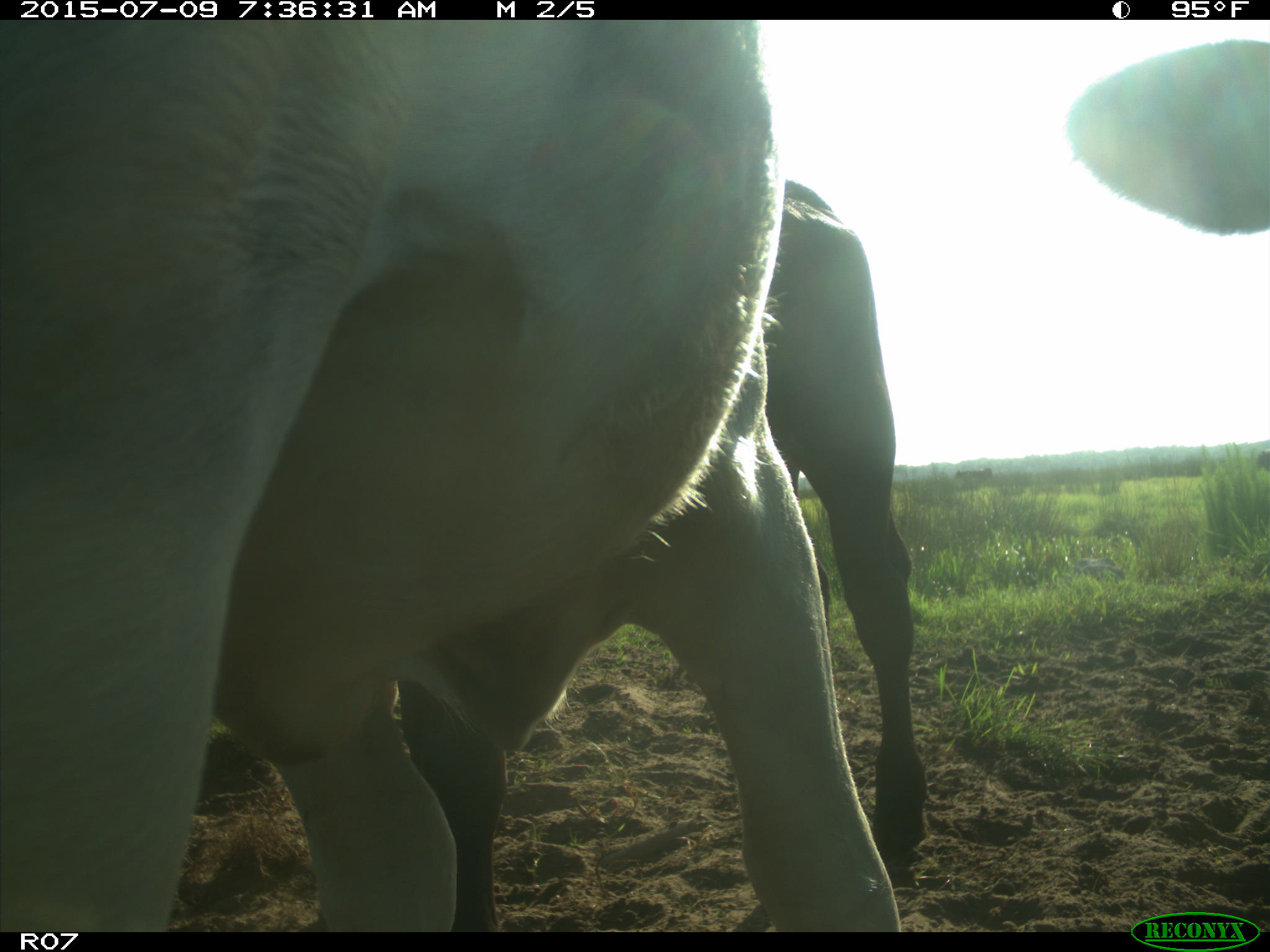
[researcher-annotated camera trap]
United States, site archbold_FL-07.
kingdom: Animalia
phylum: Chordata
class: Mammalia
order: Artiodactyla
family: Bovidae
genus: Bos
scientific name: Bos taurus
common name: domestic cow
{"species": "Bos taurus (domestic cow)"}